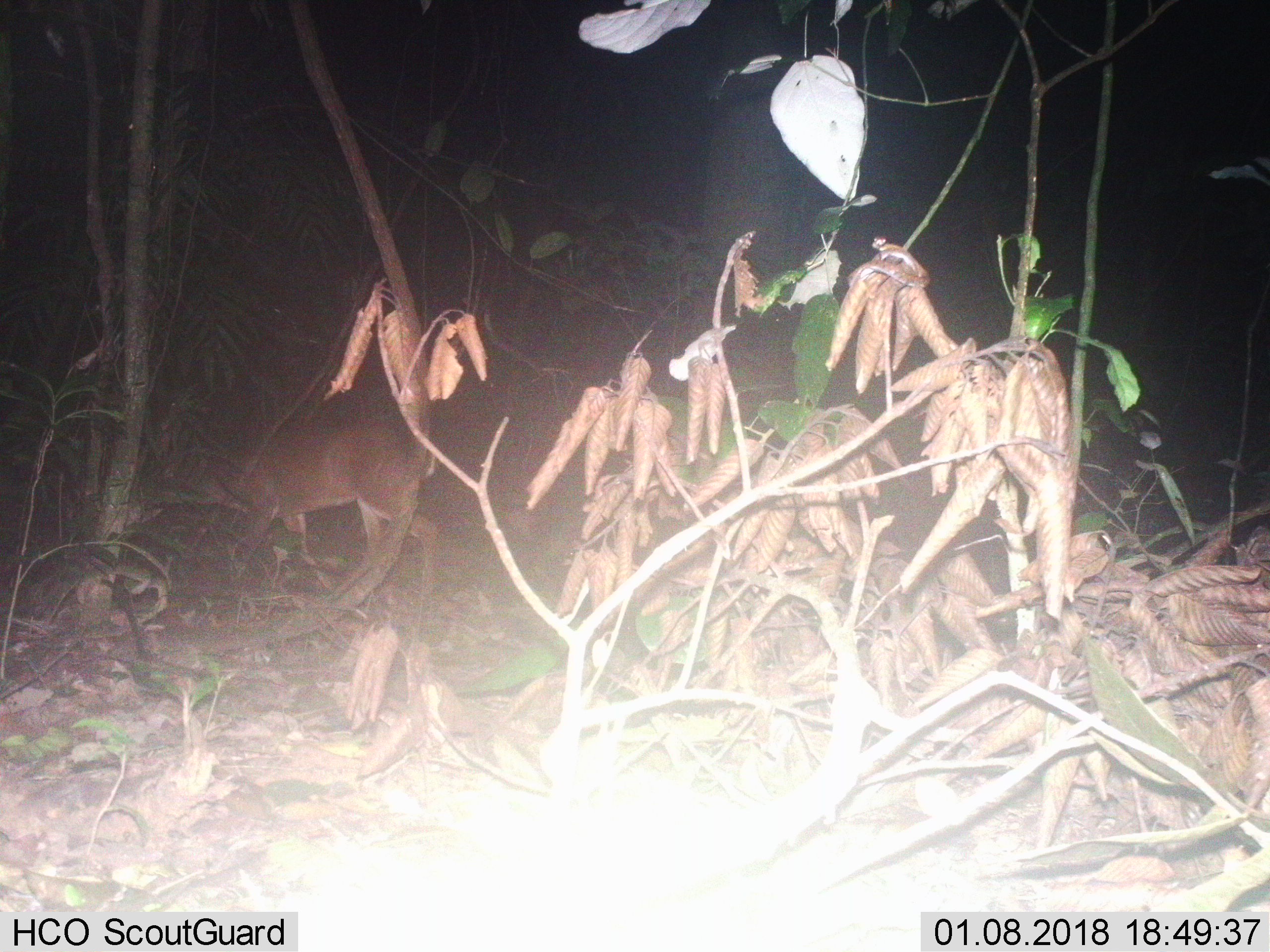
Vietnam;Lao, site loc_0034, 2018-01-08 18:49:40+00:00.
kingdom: Animalia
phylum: Chordata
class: Mammalia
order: Artiodactyla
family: Cervidae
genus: Muntiacus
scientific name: Muntiacus vuquangensis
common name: large-antlered muntjac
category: large antlered muntjac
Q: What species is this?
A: Large antlered muntjac (large-antlered muntjac) (Muntiacus vuquangensis).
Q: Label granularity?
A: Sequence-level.